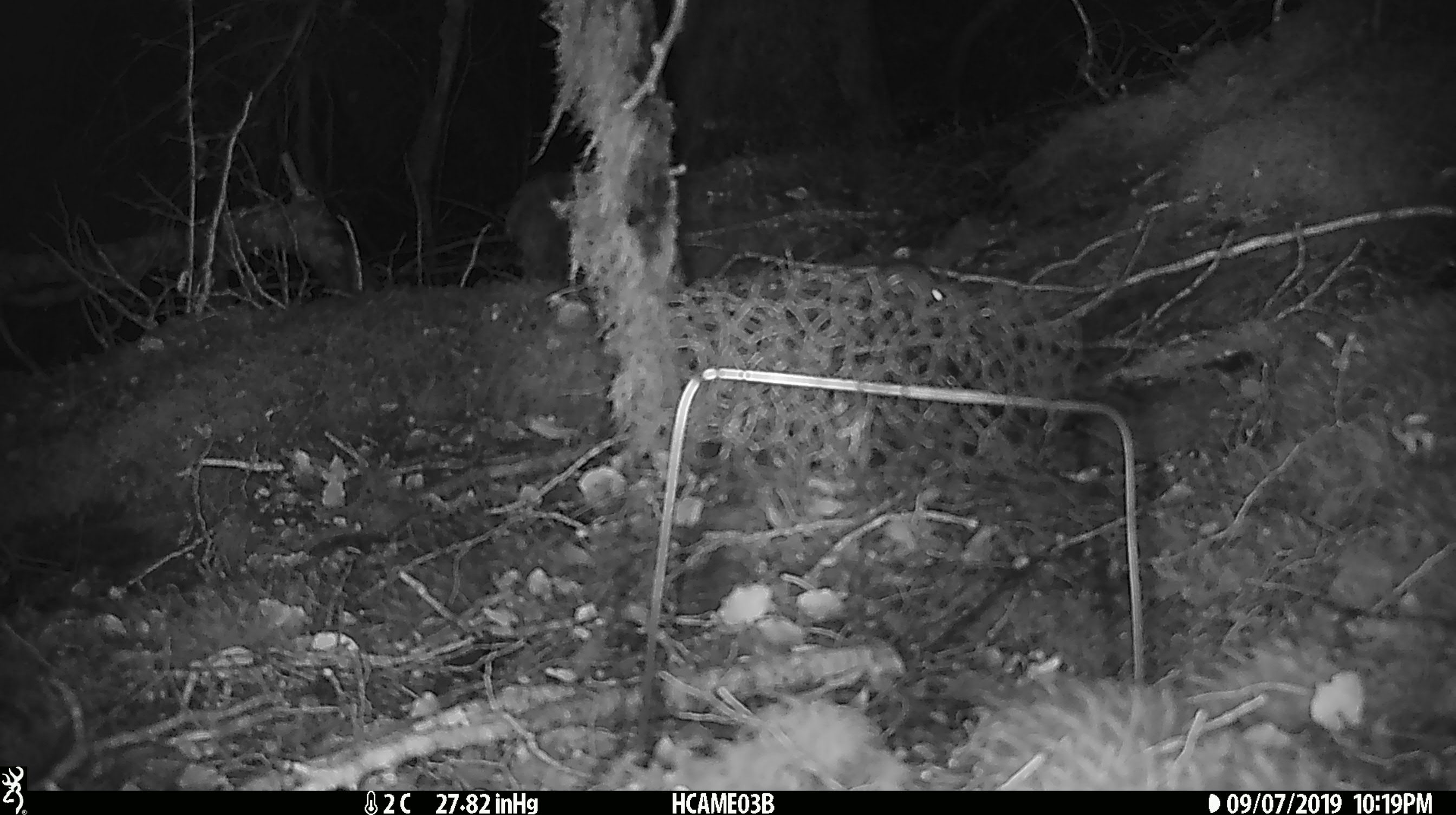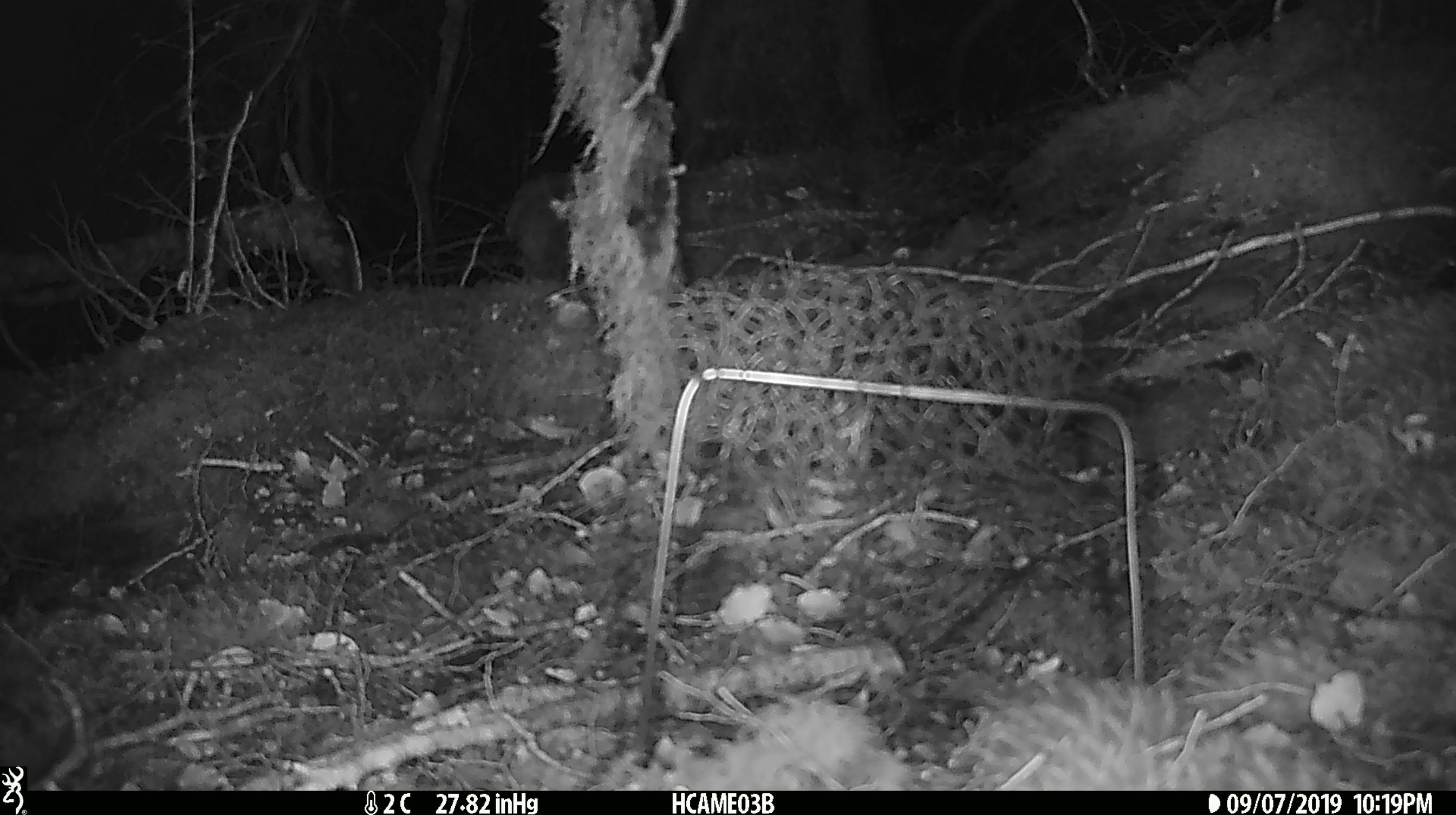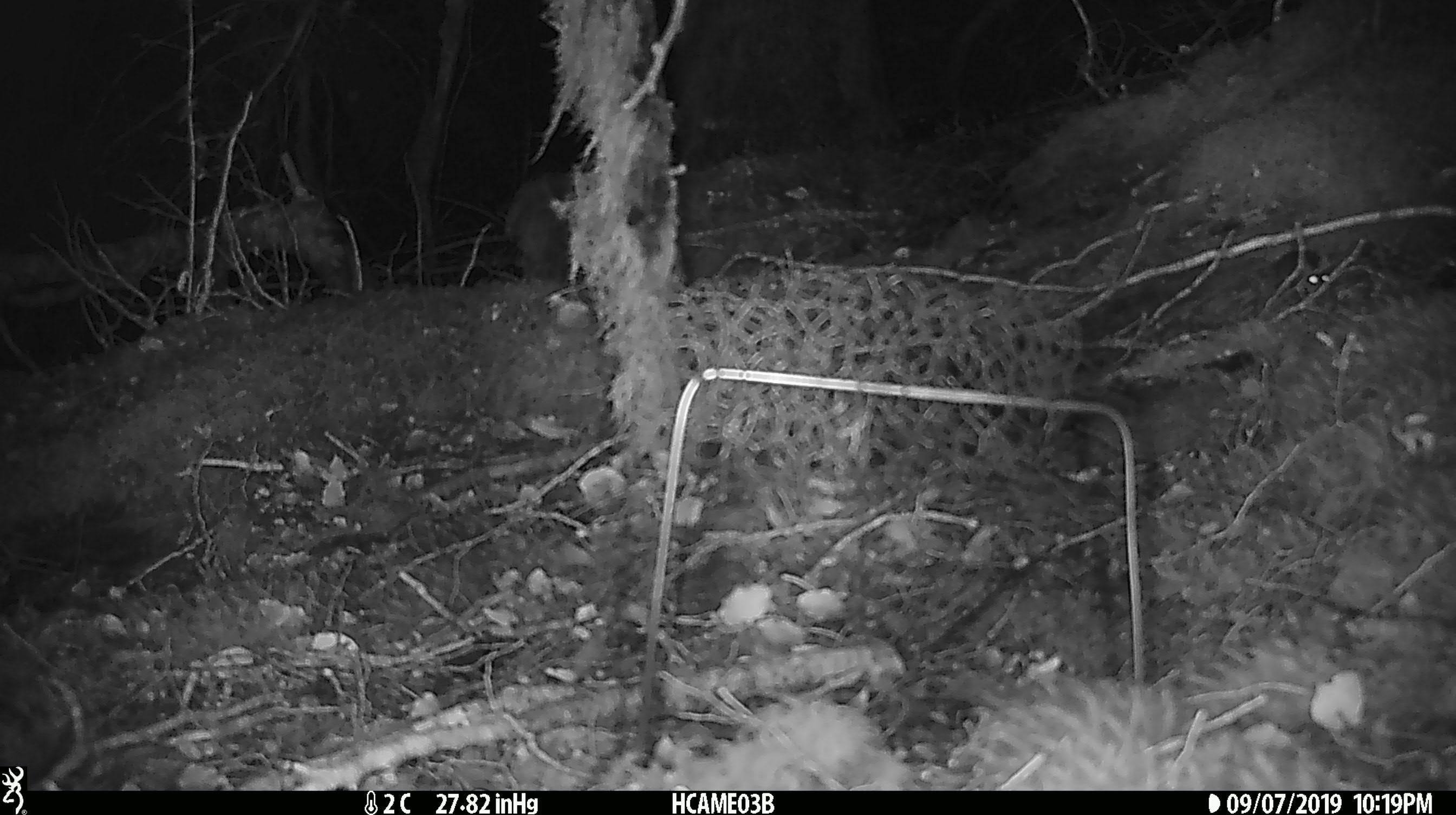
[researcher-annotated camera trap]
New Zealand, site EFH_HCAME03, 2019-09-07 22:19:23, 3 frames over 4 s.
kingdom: Animalia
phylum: Chordata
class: Mammalia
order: Rodentia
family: Muridae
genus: Mus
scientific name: Mus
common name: mouse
Mouse (Mus).